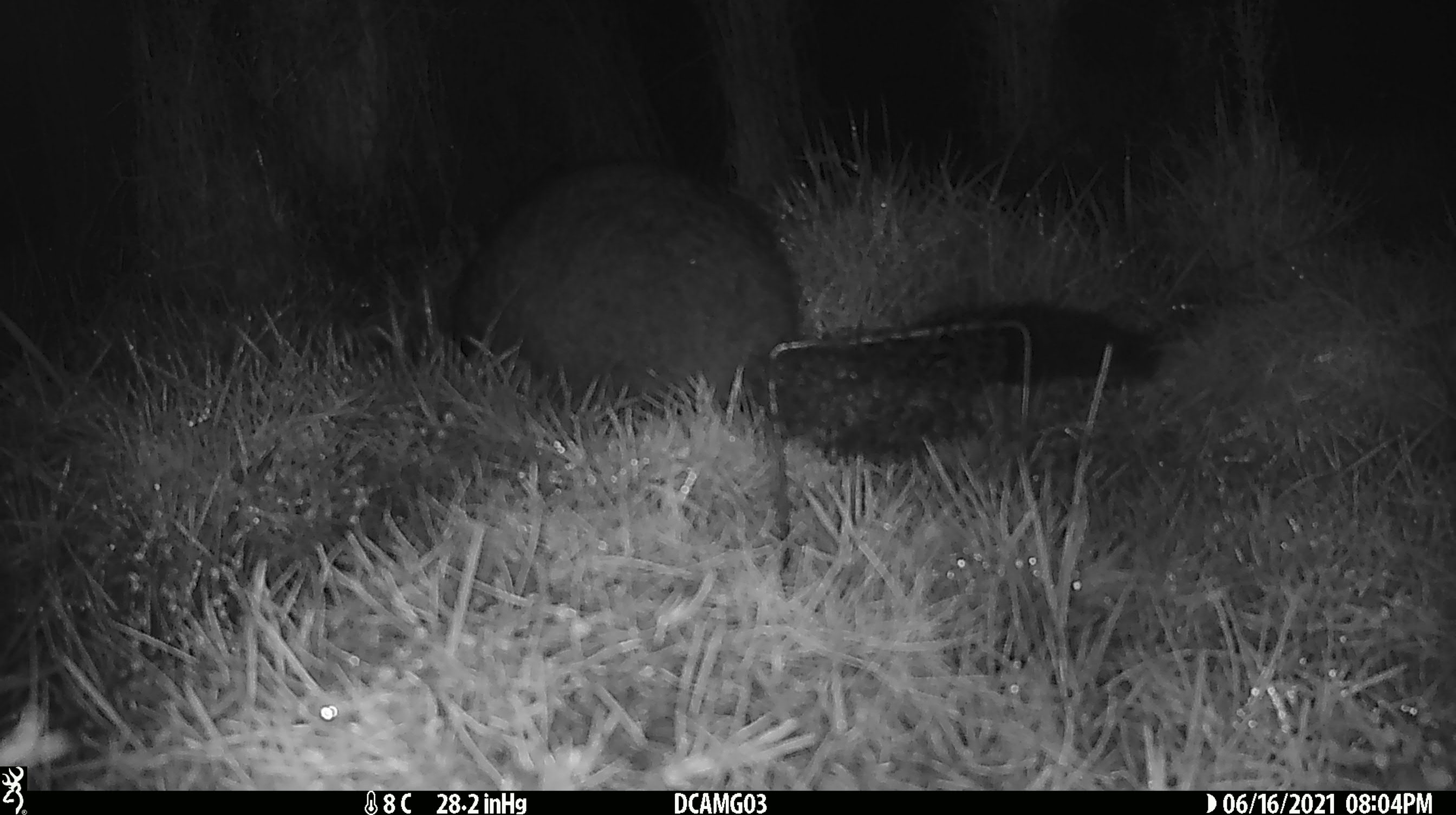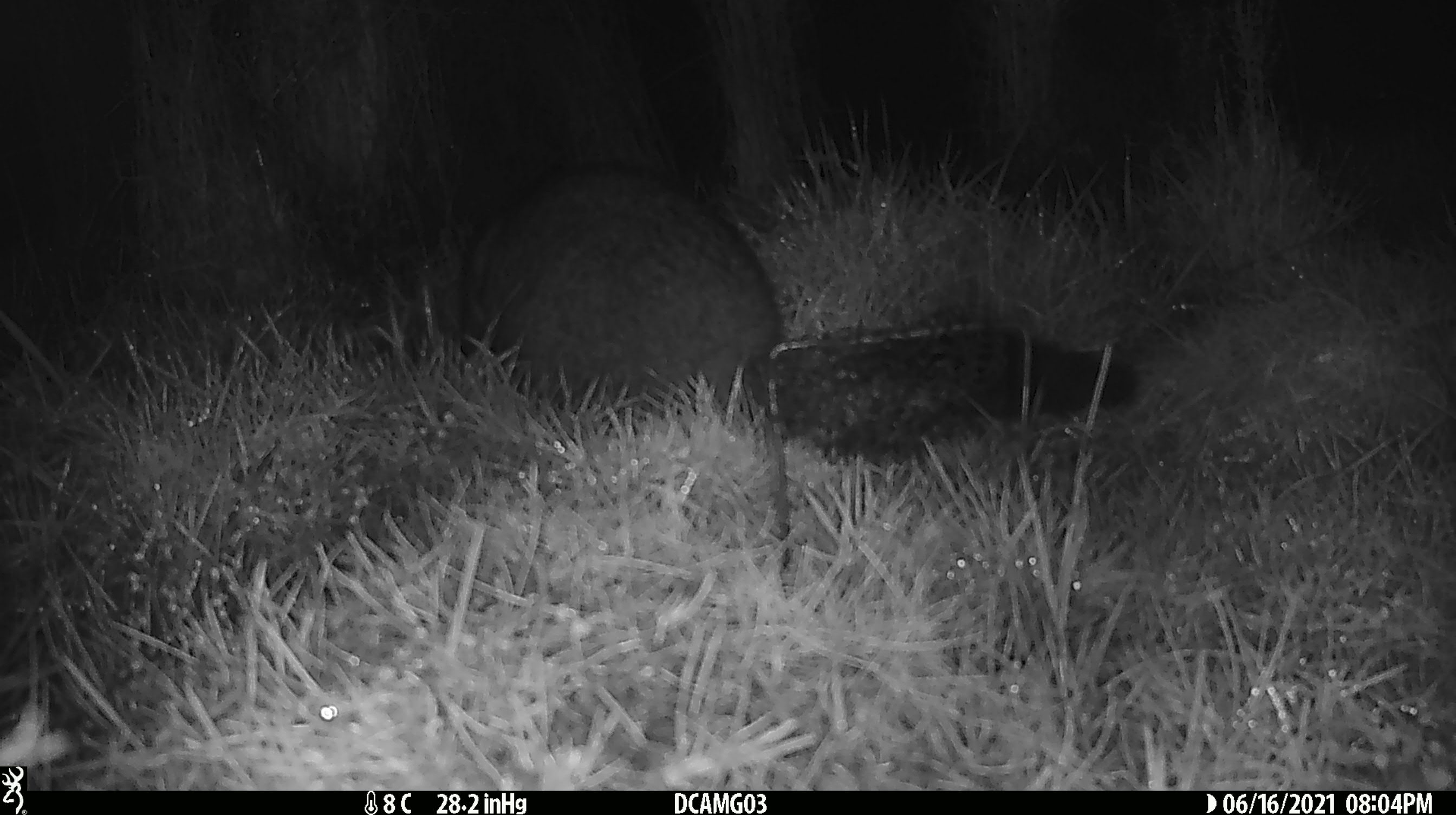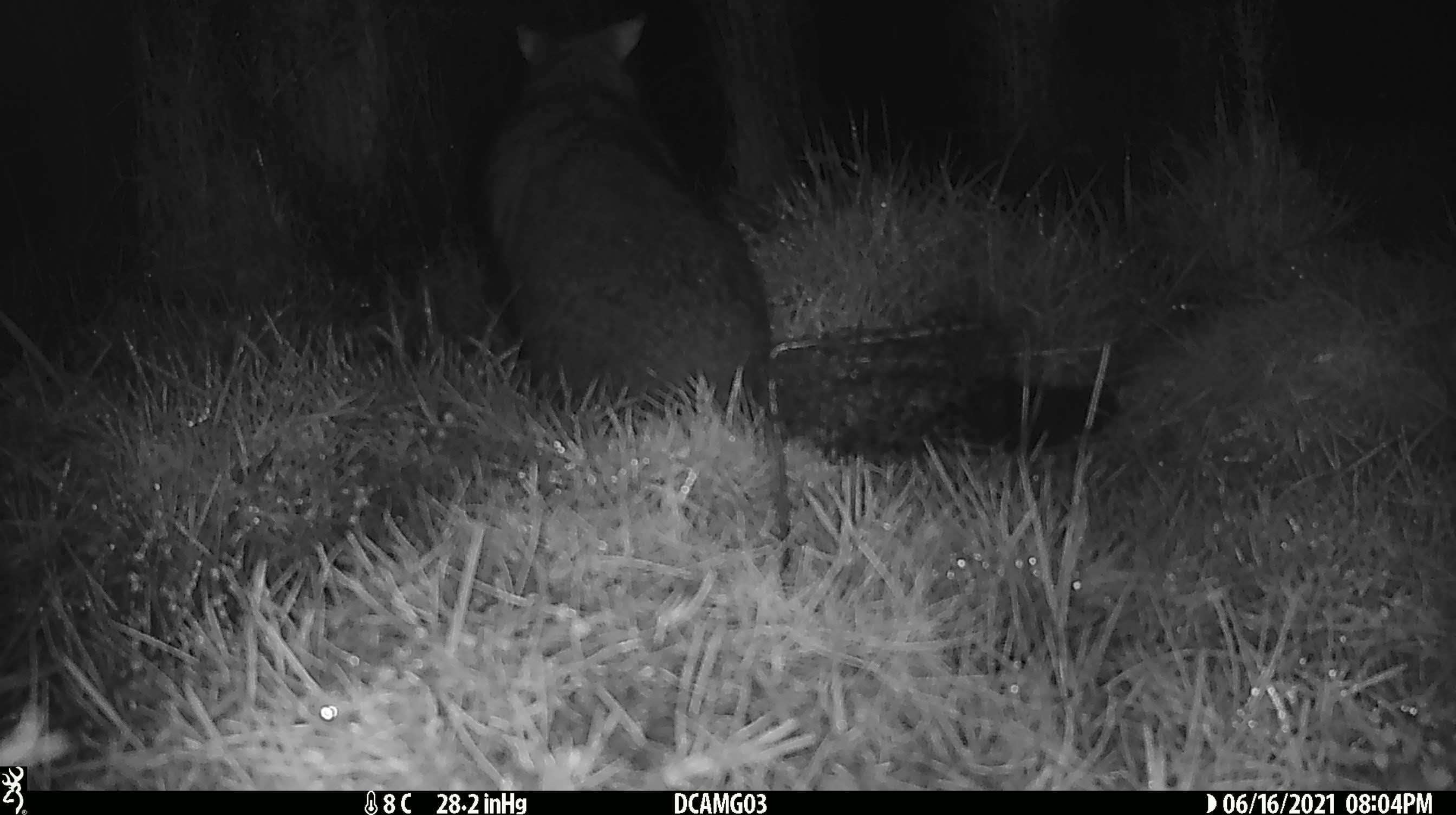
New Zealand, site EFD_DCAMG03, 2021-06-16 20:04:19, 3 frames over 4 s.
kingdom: Animalia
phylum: Chordata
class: Mammalia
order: Diprotodontia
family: Phalangeridae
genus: Trichosurus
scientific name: Trichosurus vulpecula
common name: common brushtail possum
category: possum